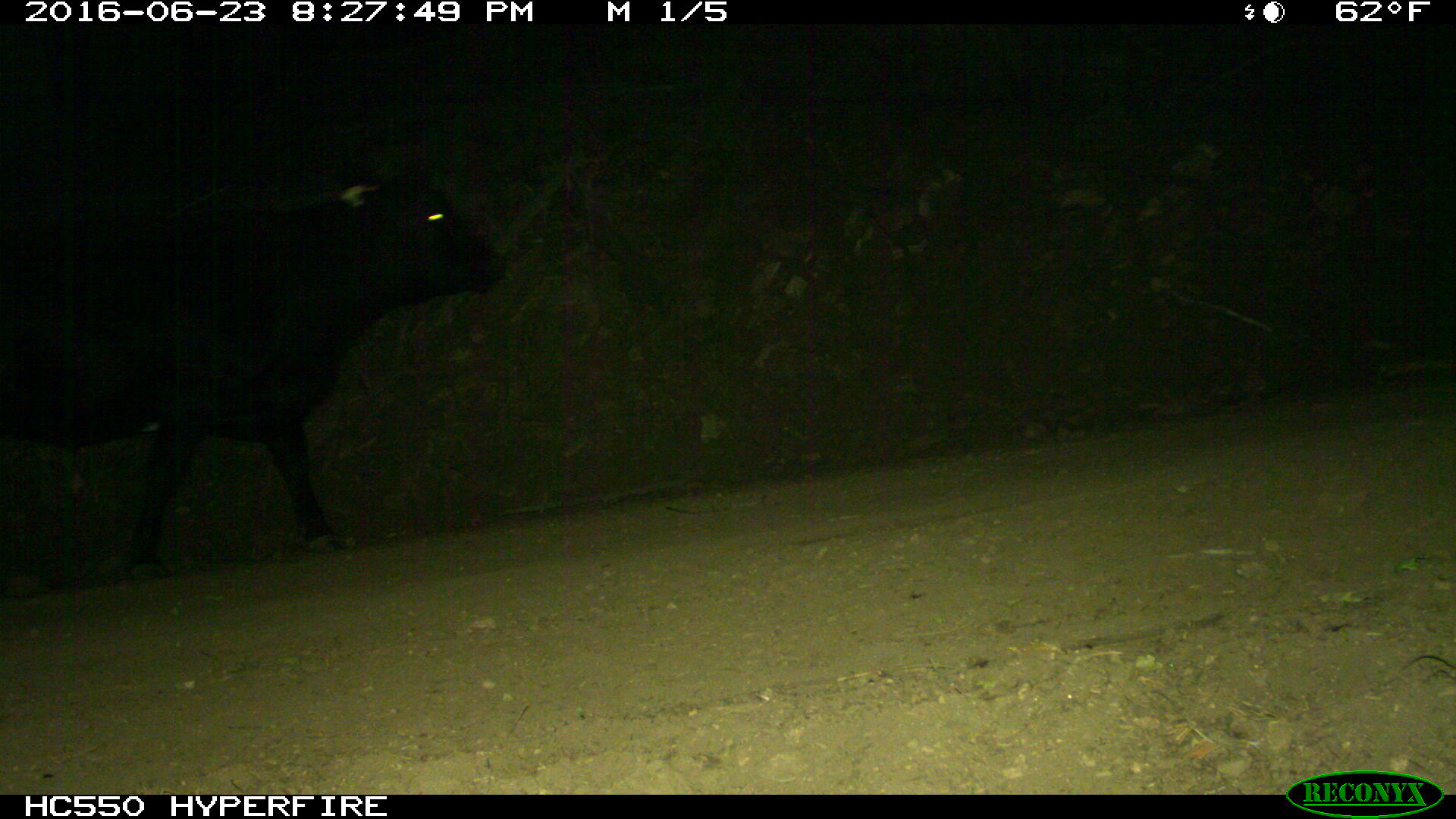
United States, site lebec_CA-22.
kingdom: Animalia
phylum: Chordata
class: Mammalia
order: Artiodactyla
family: Bovidae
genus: Bos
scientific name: Bos taurus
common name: domestic cow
Bos taurus (domestic cow).